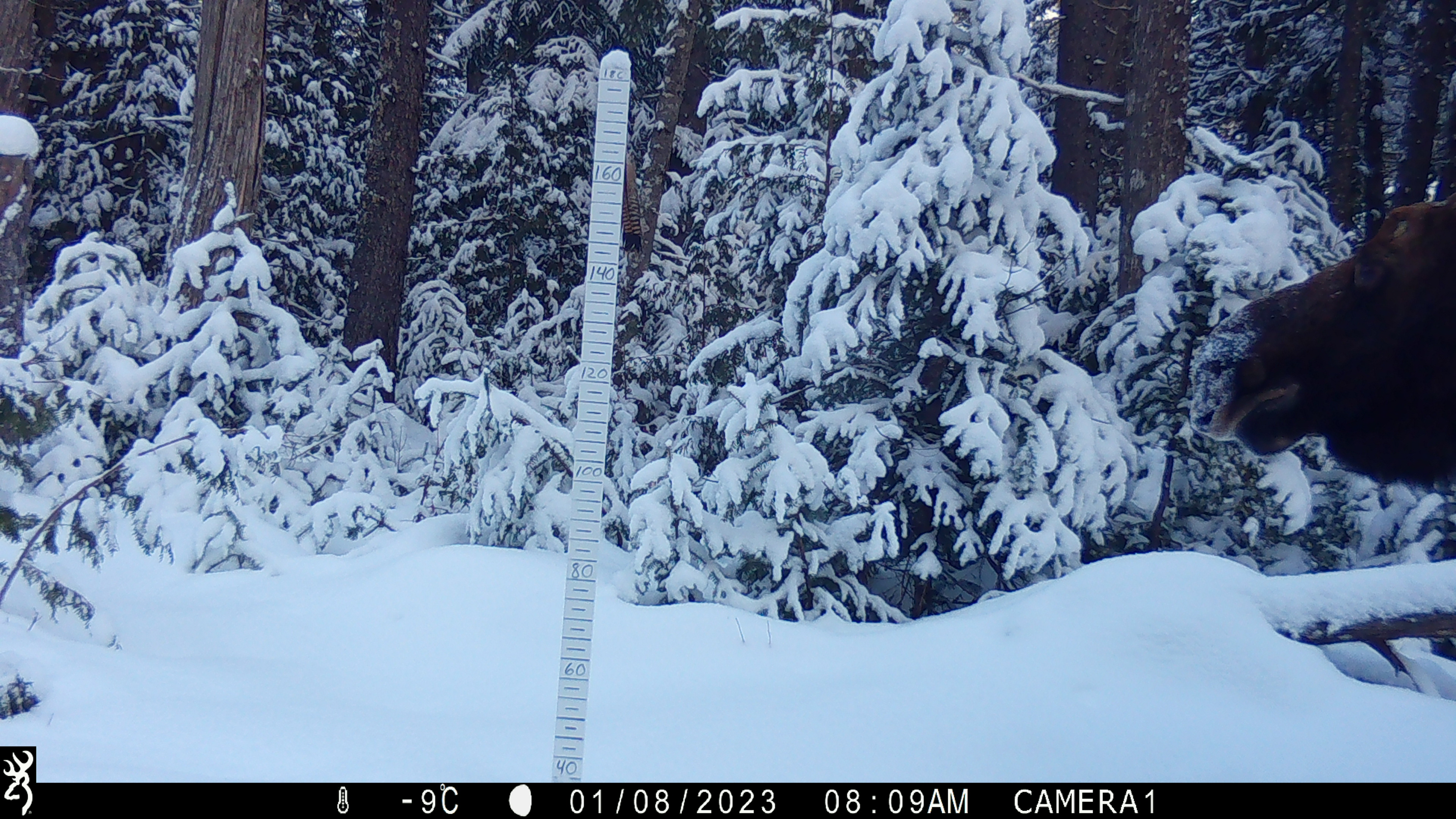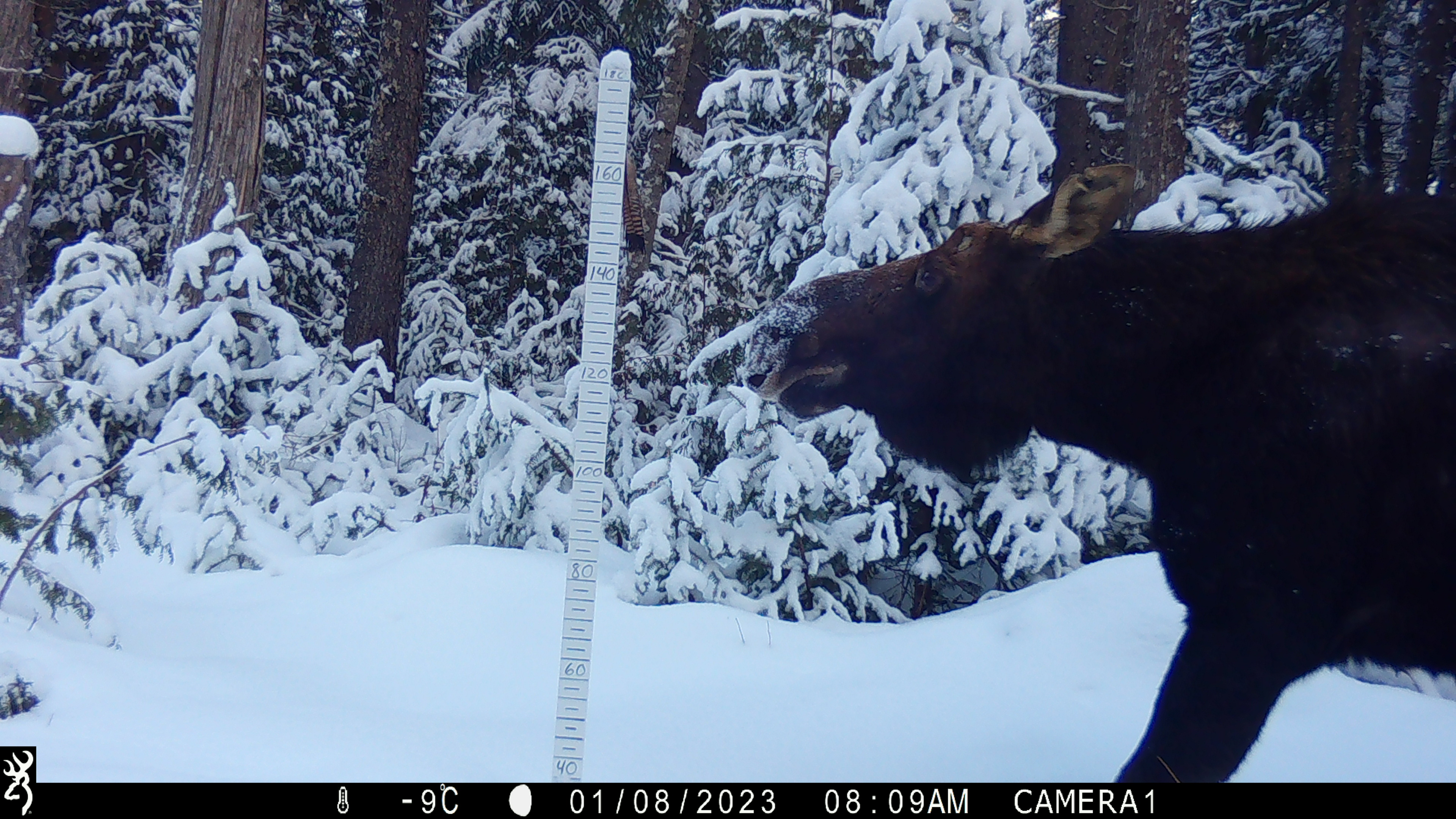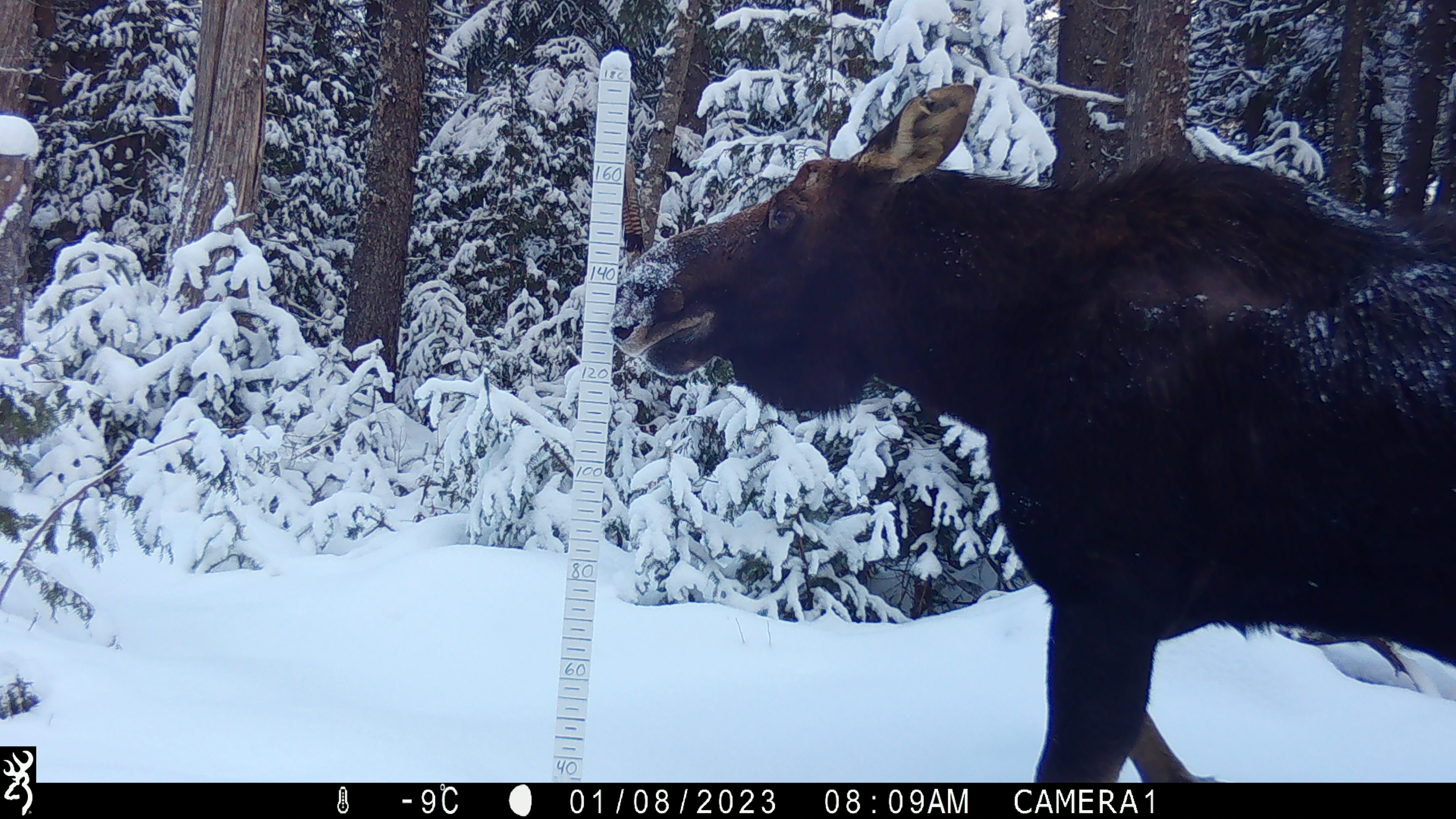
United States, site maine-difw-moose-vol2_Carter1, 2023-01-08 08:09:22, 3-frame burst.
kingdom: Animalia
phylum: Chordata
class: Mammalia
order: Artiodactyla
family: Cervidae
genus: Alces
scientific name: Alces alces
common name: moose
Moose (Alces alces).